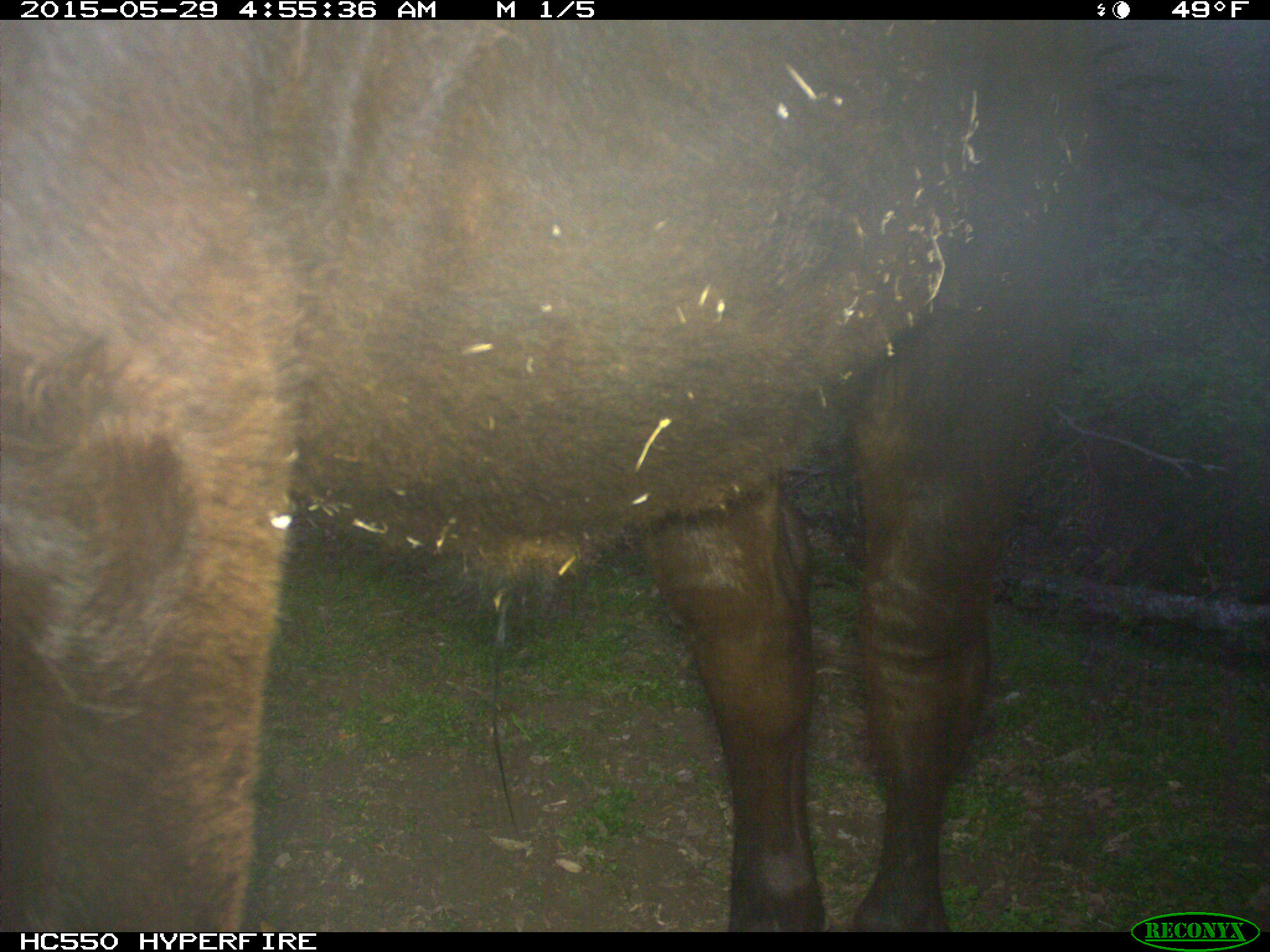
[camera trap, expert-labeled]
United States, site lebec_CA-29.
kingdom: Animalia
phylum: Chordata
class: Mammalia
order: Artiodactyla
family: Bovidae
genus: Bos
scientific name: Bos taurus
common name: domestic cow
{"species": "Bos taurus (domestic cow)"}